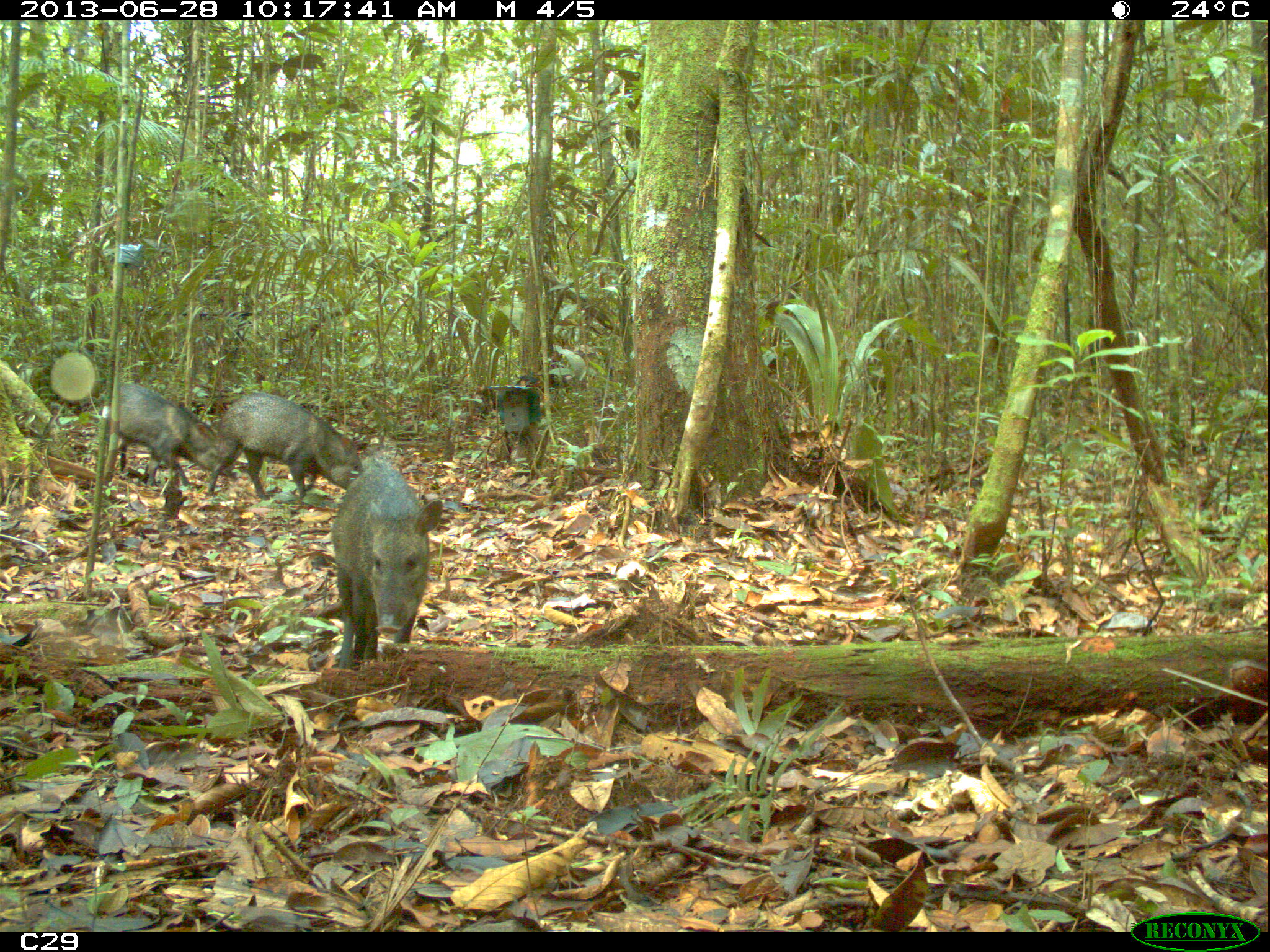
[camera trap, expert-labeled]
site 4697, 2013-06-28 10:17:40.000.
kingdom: Animalia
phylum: Chordata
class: Mammalia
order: Artiodactyla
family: Tayassuidae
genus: Pecari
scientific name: Pecari tajacu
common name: collared peccary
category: tayassu tajacu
Tayassu tajacu (collared peccary) (Pecari tajacu), count 7, age adult, sex male.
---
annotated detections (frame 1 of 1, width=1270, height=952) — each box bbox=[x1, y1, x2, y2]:
tayassu tajacu: bbox=[329, 457, 444, 671]; bbox=[206, 392, 364, 502]; bbox=[111, 379, 236, 489]